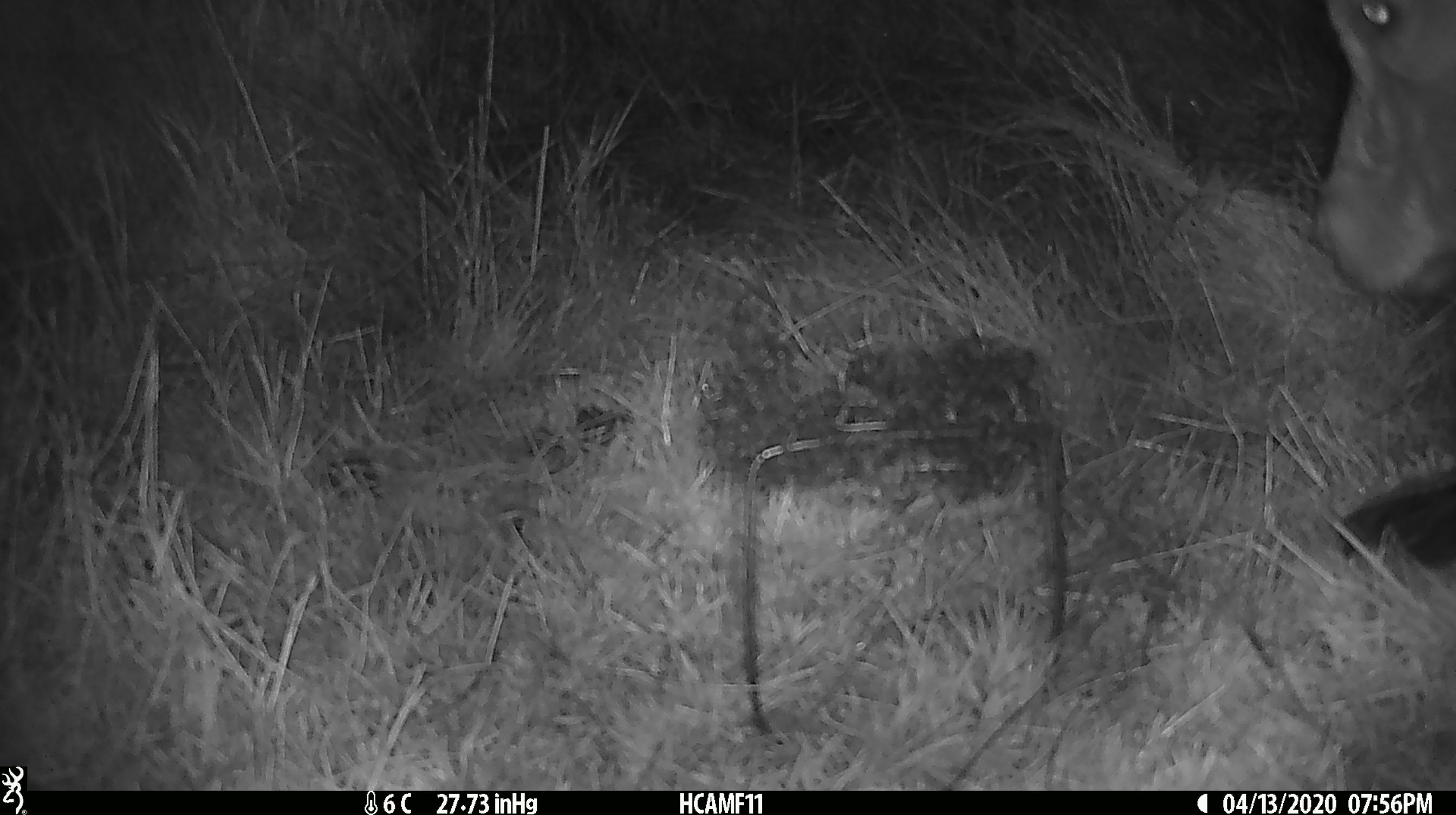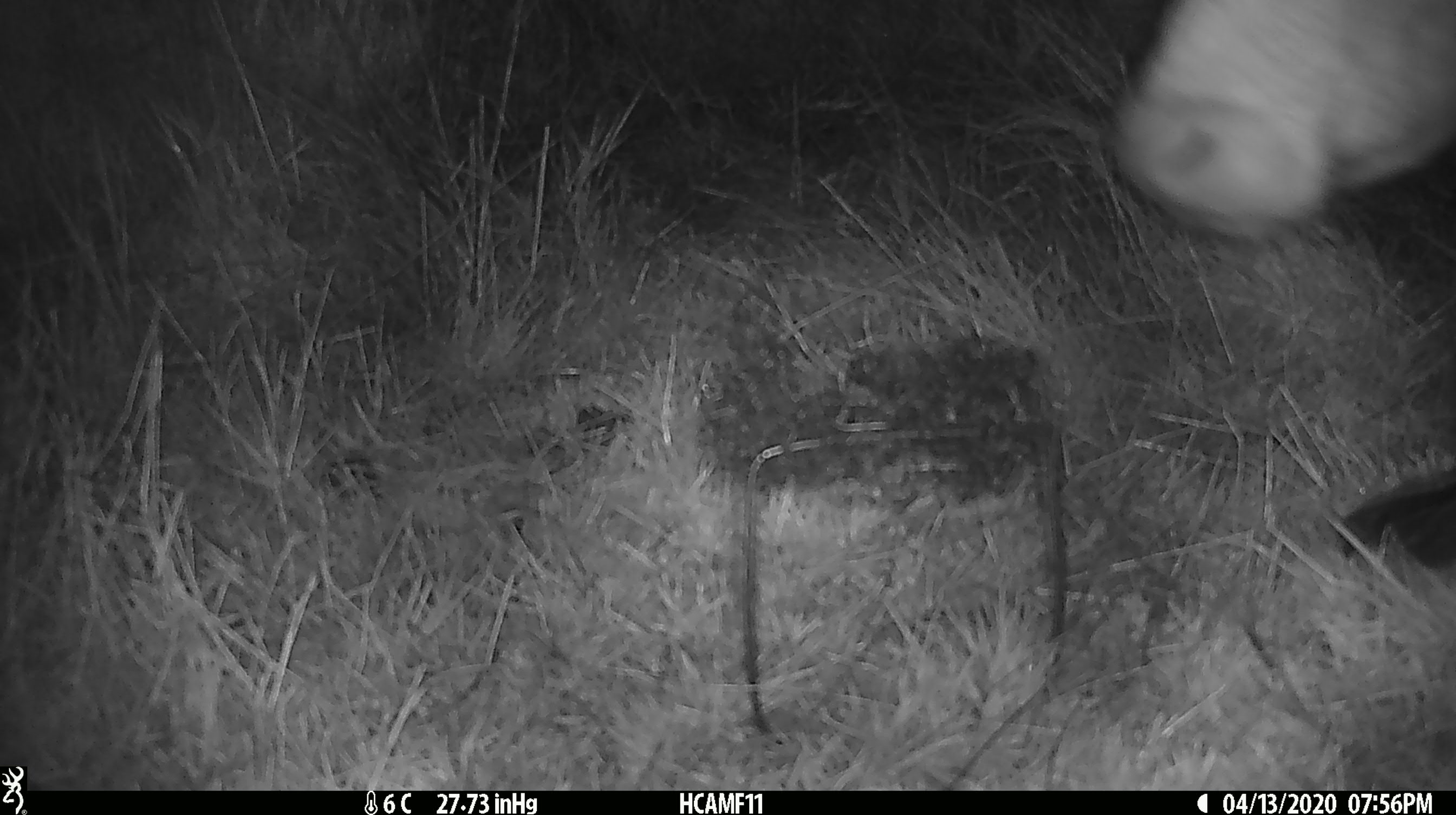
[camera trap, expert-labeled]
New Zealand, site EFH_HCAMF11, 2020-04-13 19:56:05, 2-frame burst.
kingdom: Animalia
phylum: Chordata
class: Mammalia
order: Artiodactyla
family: Bovidae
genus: Bos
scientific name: Bos taurus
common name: domestic cow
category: cow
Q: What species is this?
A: Cow (domestic cow) (Bos taurus).